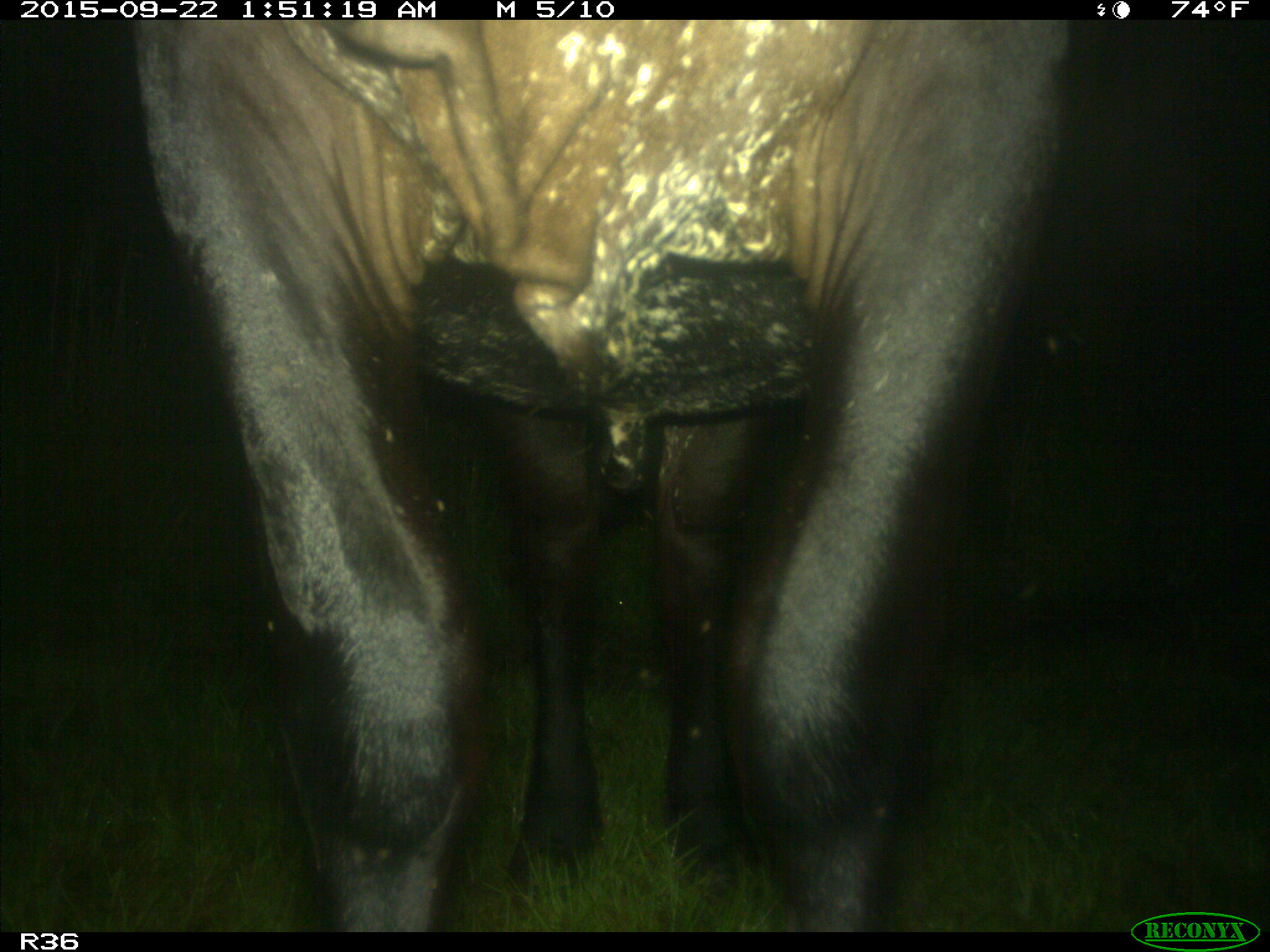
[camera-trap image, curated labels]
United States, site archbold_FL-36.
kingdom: Animalia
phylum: Chordata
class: Mammalia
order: Artiodactyla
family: Bovidae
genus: Bos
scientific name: Bos taurus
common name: domestic cow